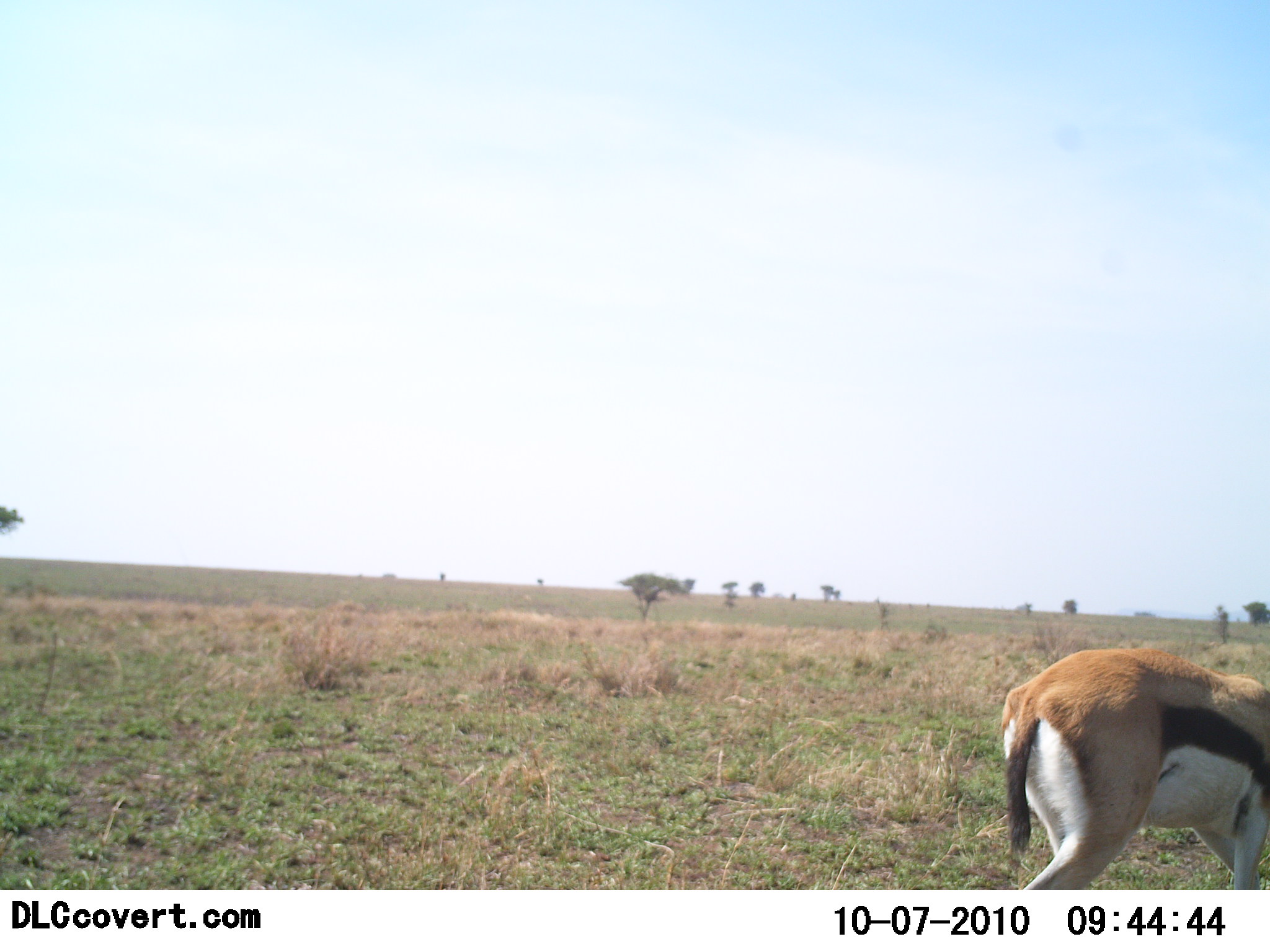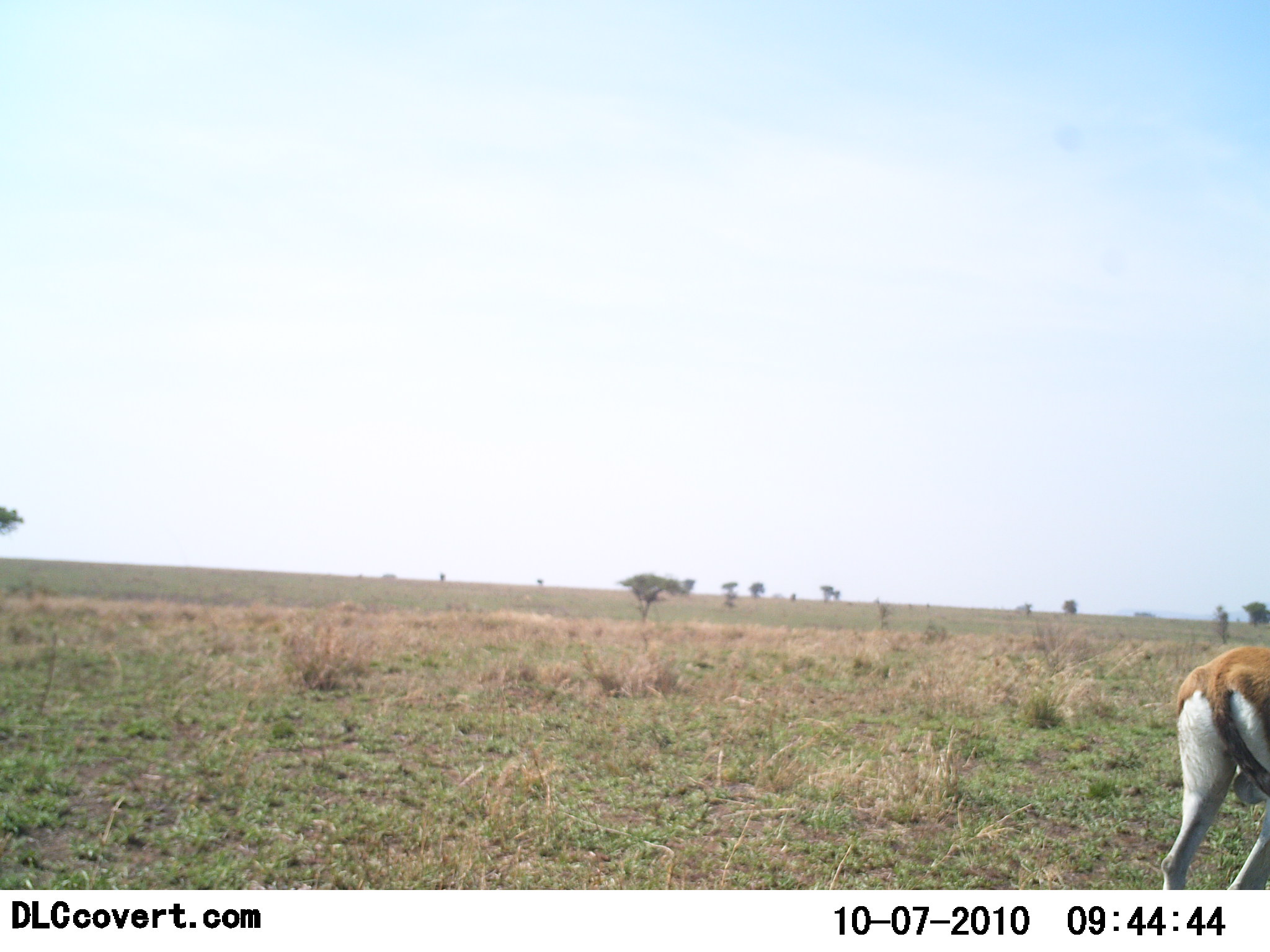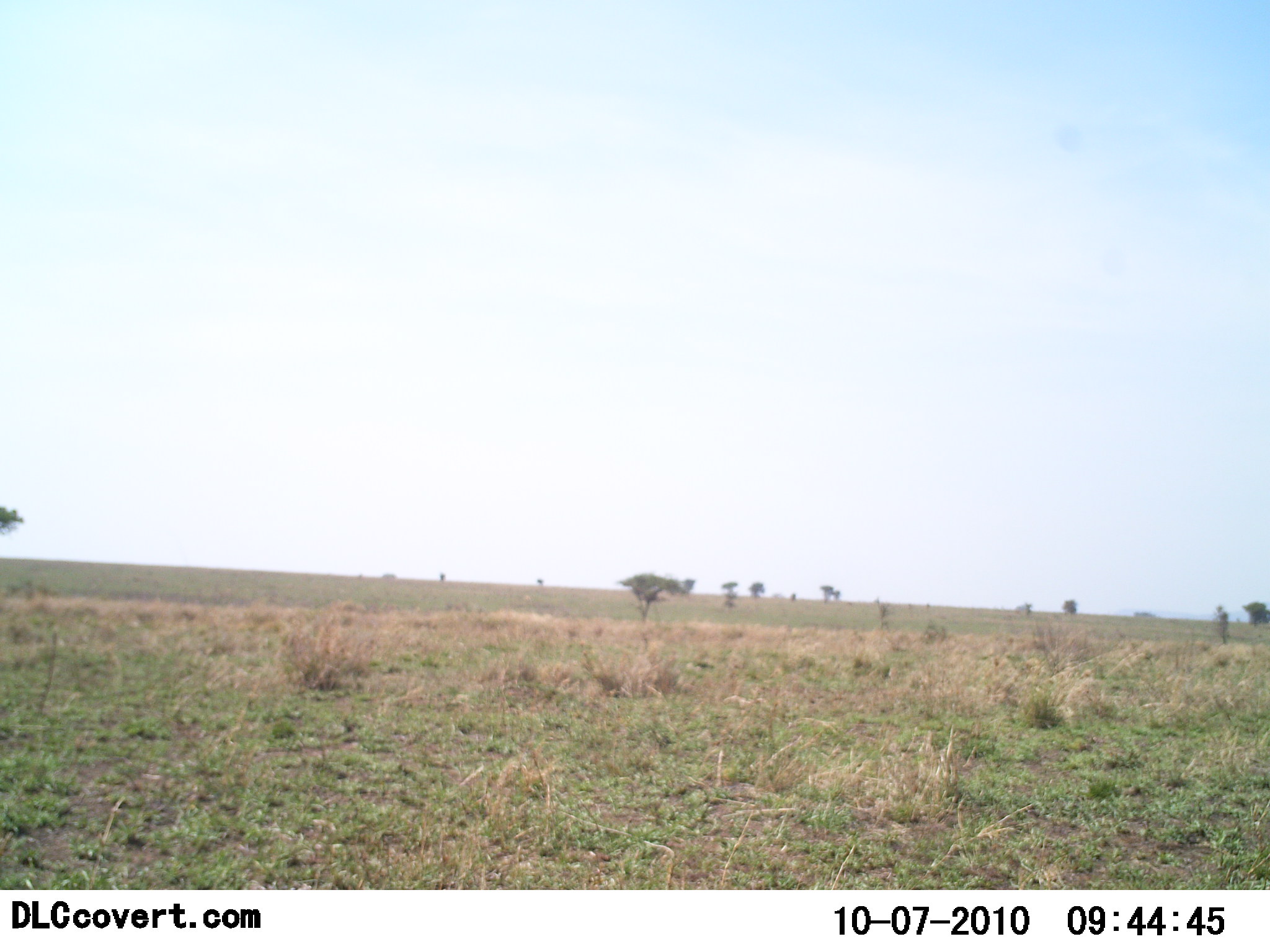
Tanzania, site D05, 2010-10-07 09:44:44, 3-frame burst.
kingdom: Animalia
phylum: Chordata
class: Mammalia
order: Artiodactyla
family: Bovidae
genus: Eudorcas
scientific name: Eudorcas thomsonii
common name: thomson's gazelle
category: gazellethomsons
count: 1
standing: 5%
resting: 0%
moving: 95%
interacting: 0%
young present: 0%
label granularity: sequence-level